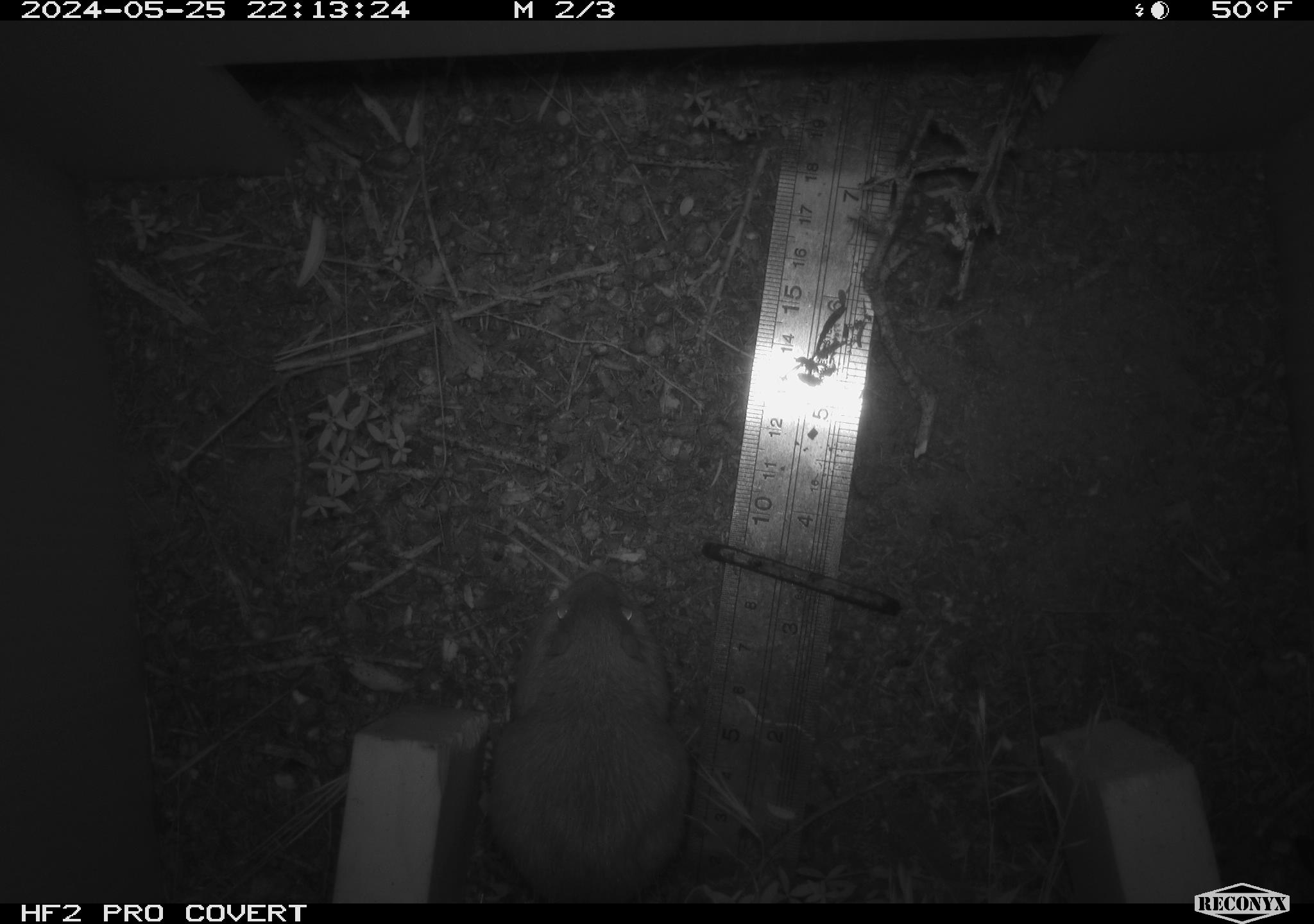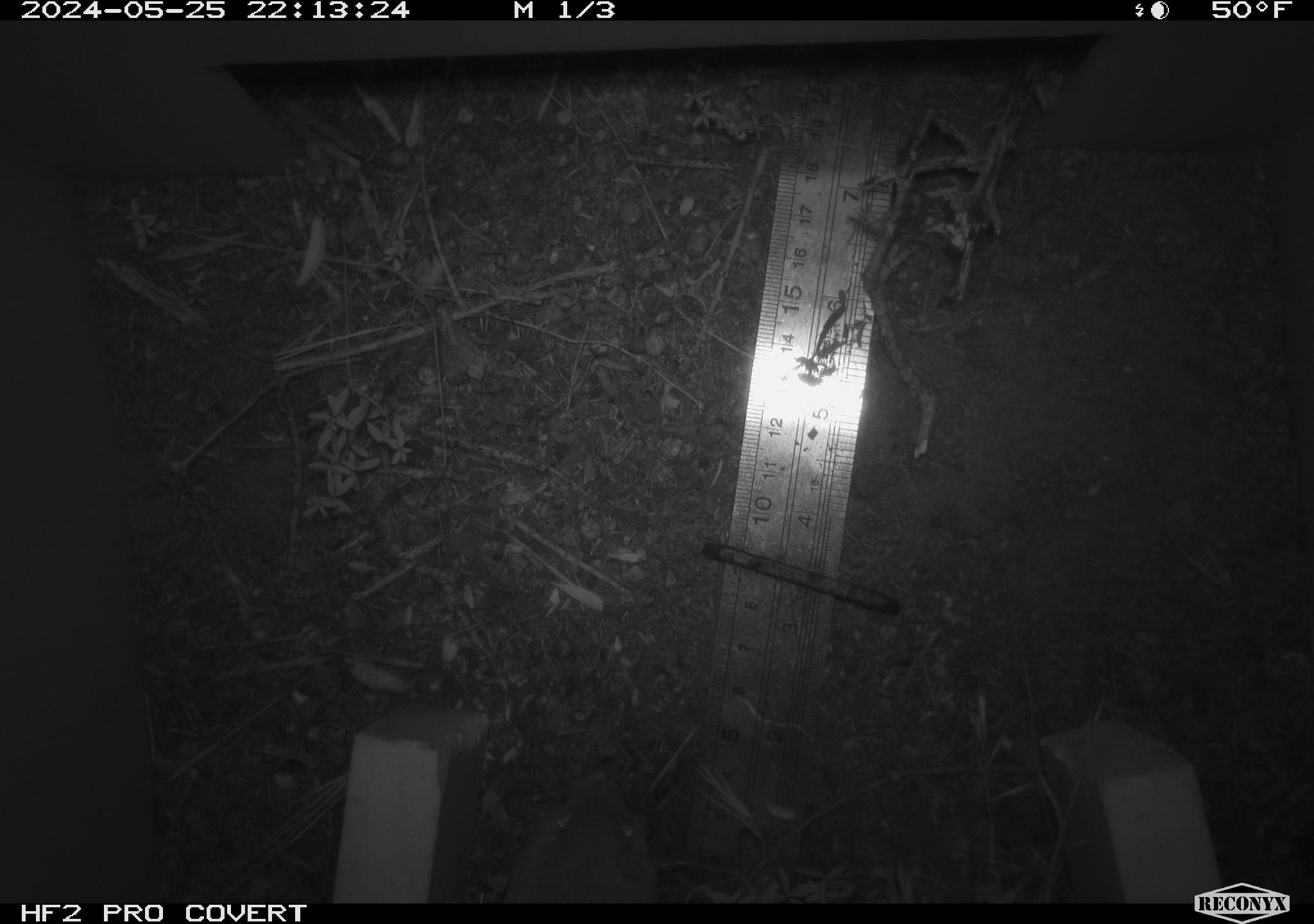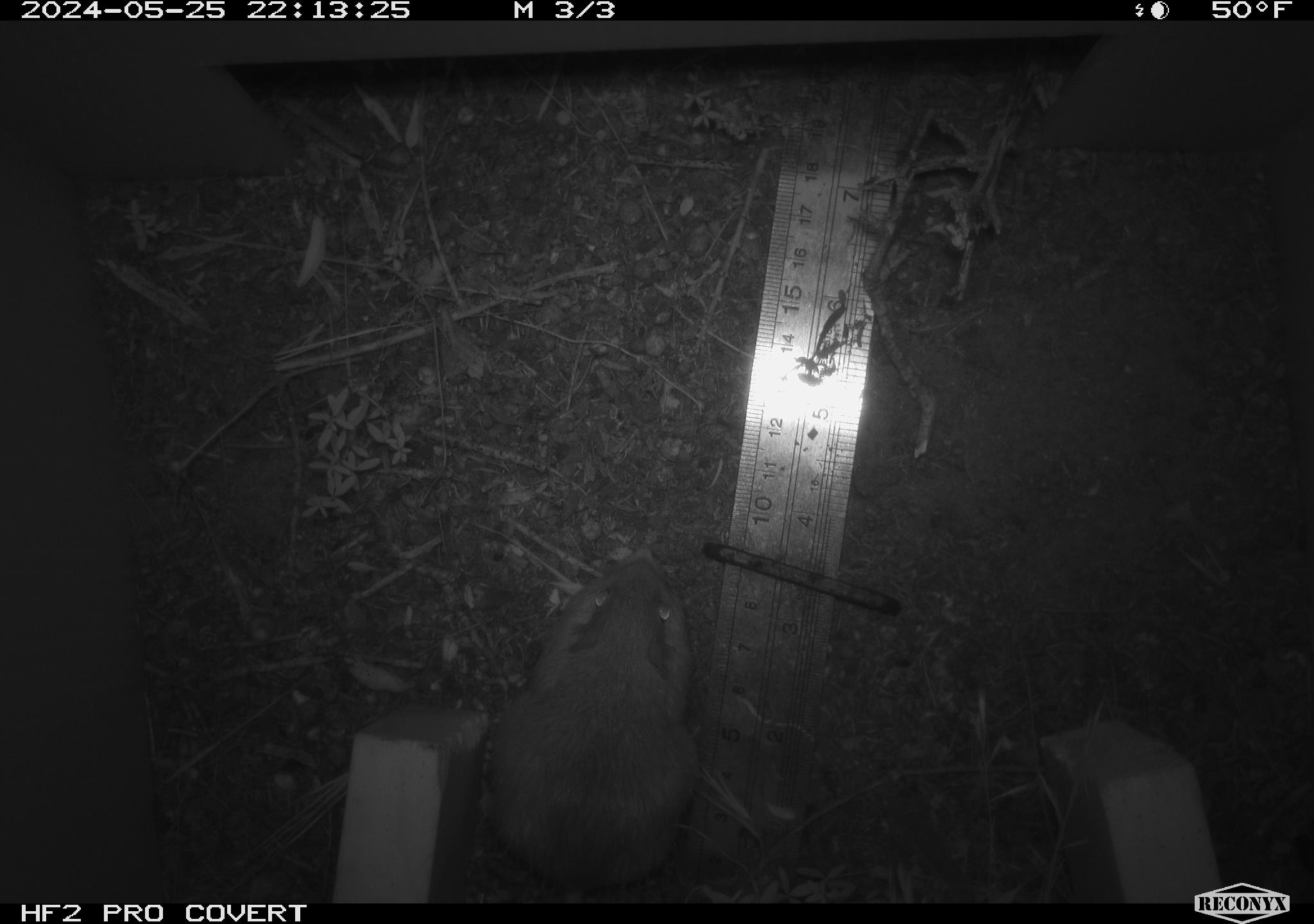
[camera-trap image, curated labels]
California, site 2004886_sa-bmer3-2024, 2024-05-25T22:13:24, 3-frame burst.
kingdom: Animalia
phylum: Chordata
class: Mammalia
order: Rodentia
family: Heteromyidae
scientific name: Heteromyidae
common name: kangaroo rats and pocket mice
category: heteromyidae family